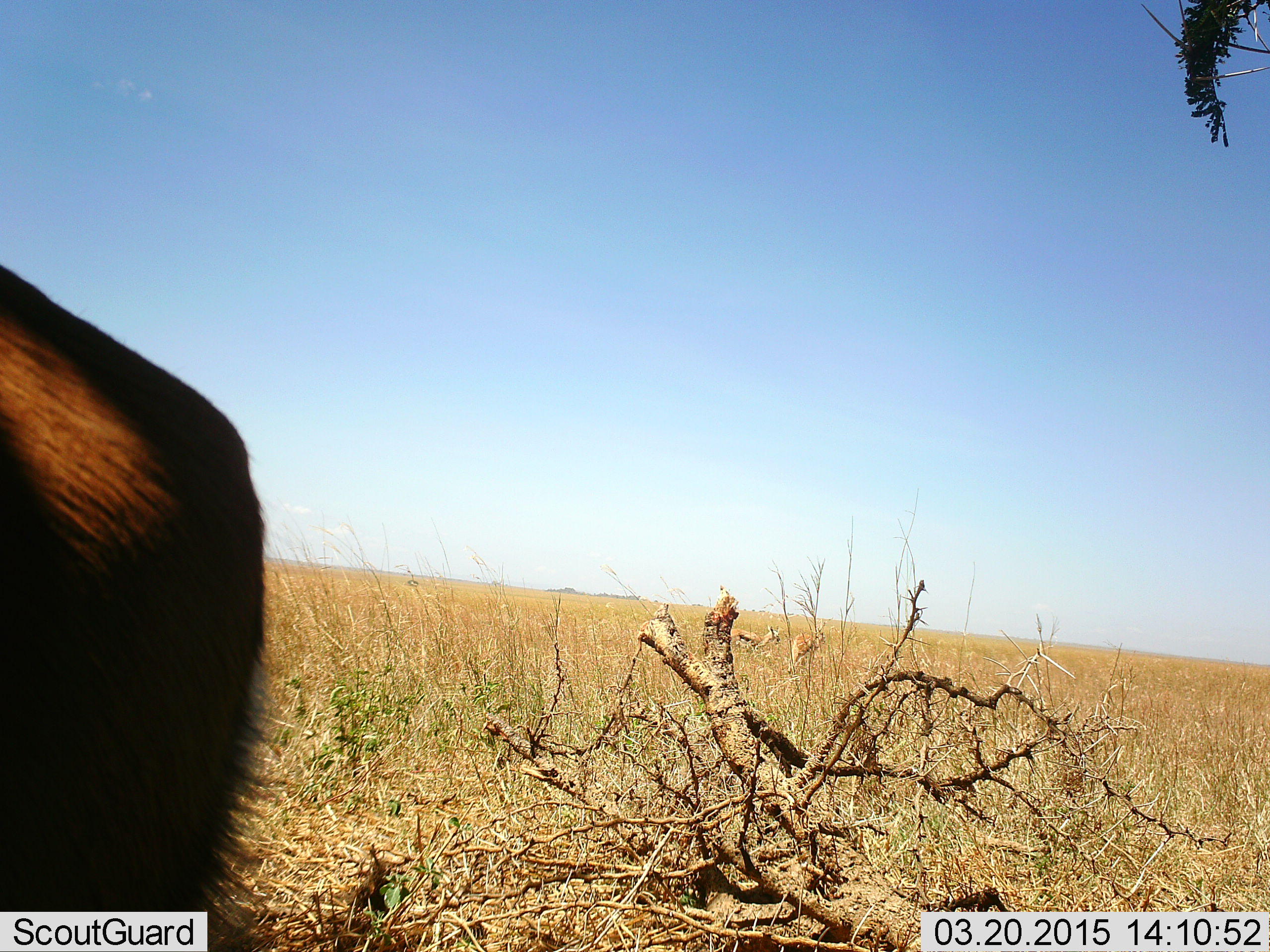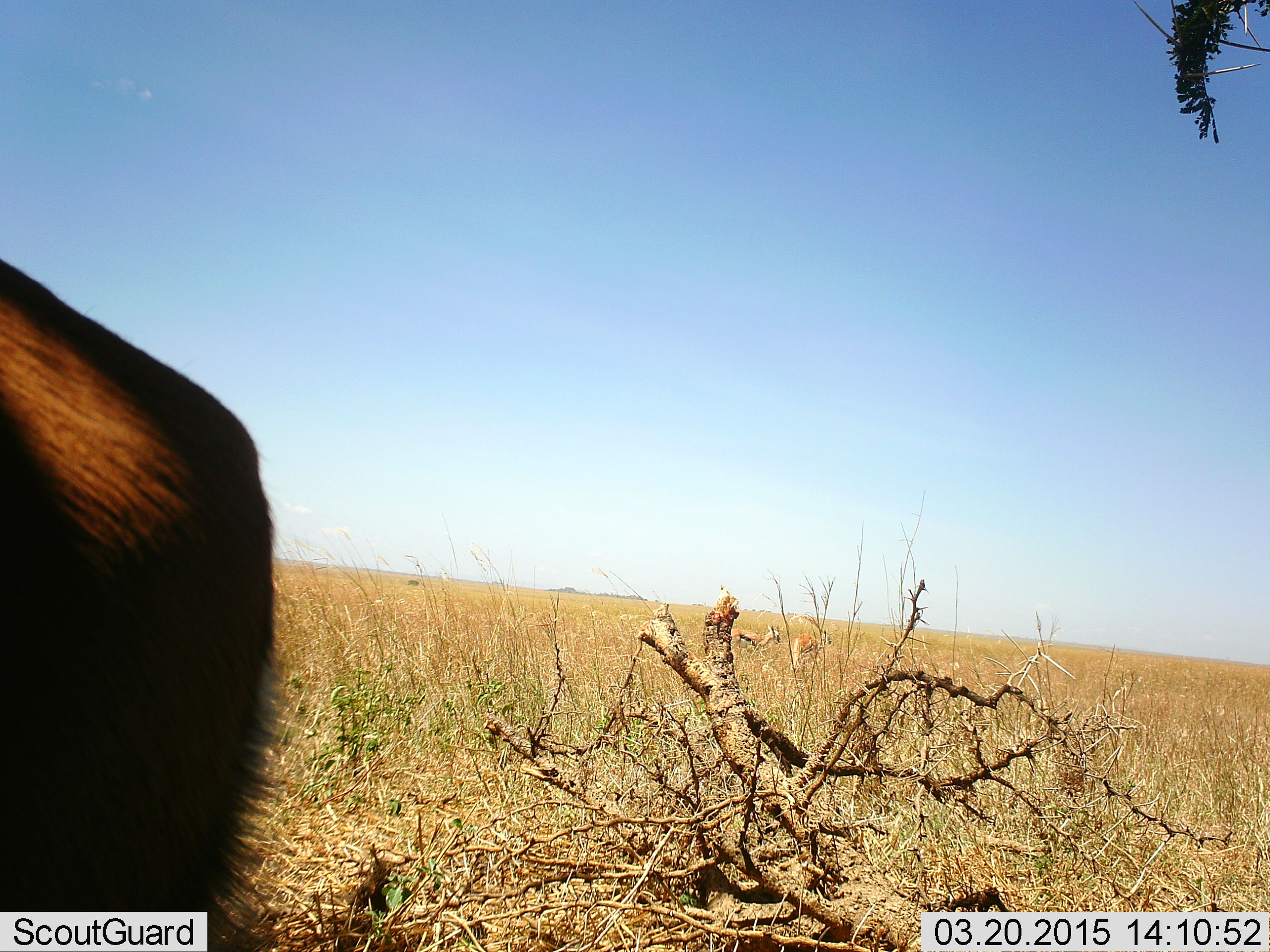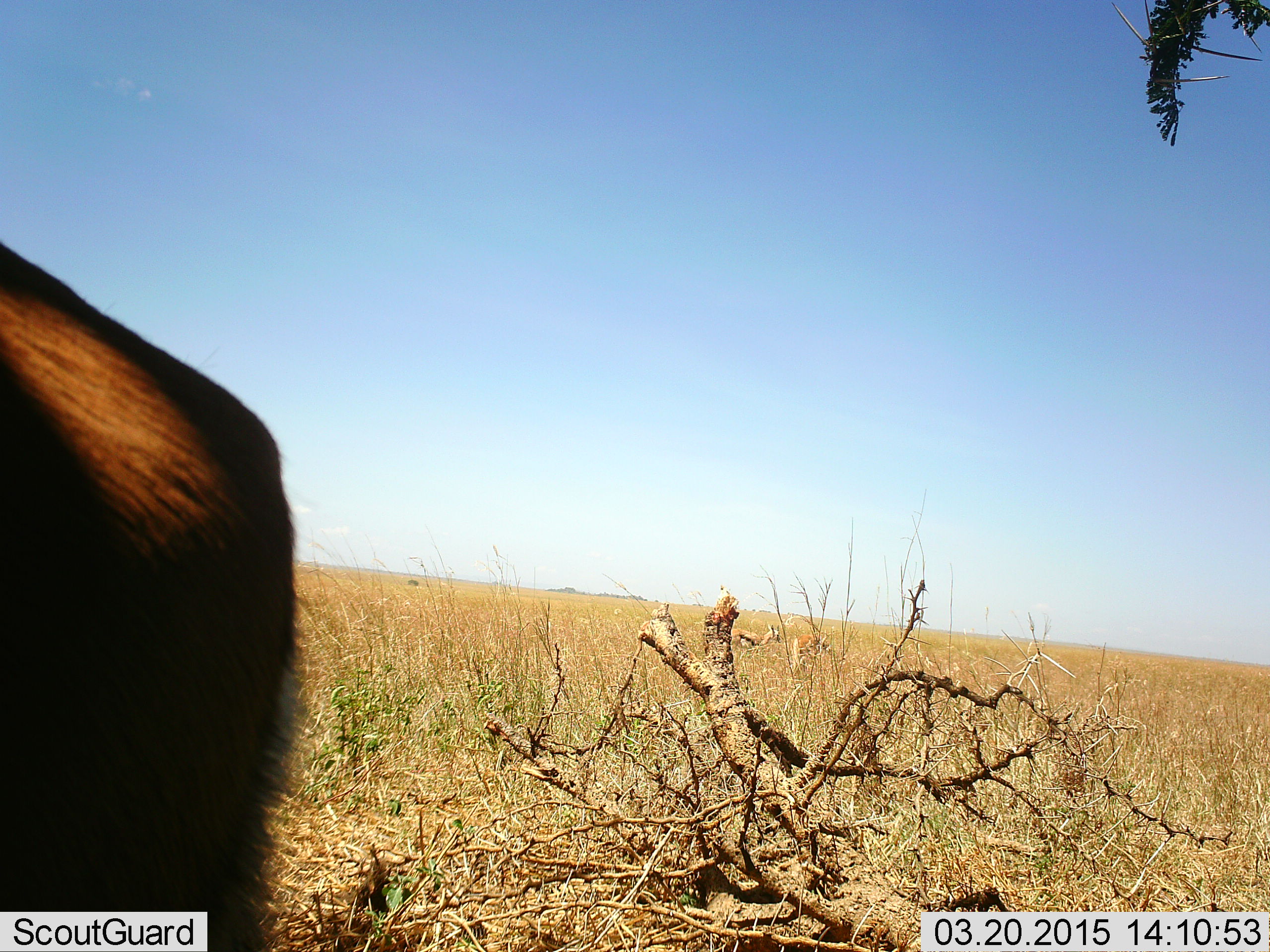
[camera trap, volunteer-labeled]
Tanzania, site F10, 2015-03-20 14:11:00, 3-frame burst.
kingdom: Animalia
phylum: Chordata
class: Mammalia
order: Artiodactyla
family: Bovidae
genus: Connochaetes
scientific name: Connochaetes taurinus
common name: blue wildebeest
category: wildebeest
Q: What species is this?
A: Wildebeest (blue wildebeest) (Connochaetes taurinus).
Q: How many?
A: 1.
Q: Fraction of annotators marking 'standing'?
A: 83%.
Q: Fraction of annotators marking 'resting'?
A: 0%.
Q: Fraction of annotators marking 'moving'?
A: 17%.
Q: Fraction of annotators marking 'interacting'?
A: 0%.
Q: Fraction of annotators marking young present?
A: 0%.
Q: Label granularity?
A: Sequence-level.